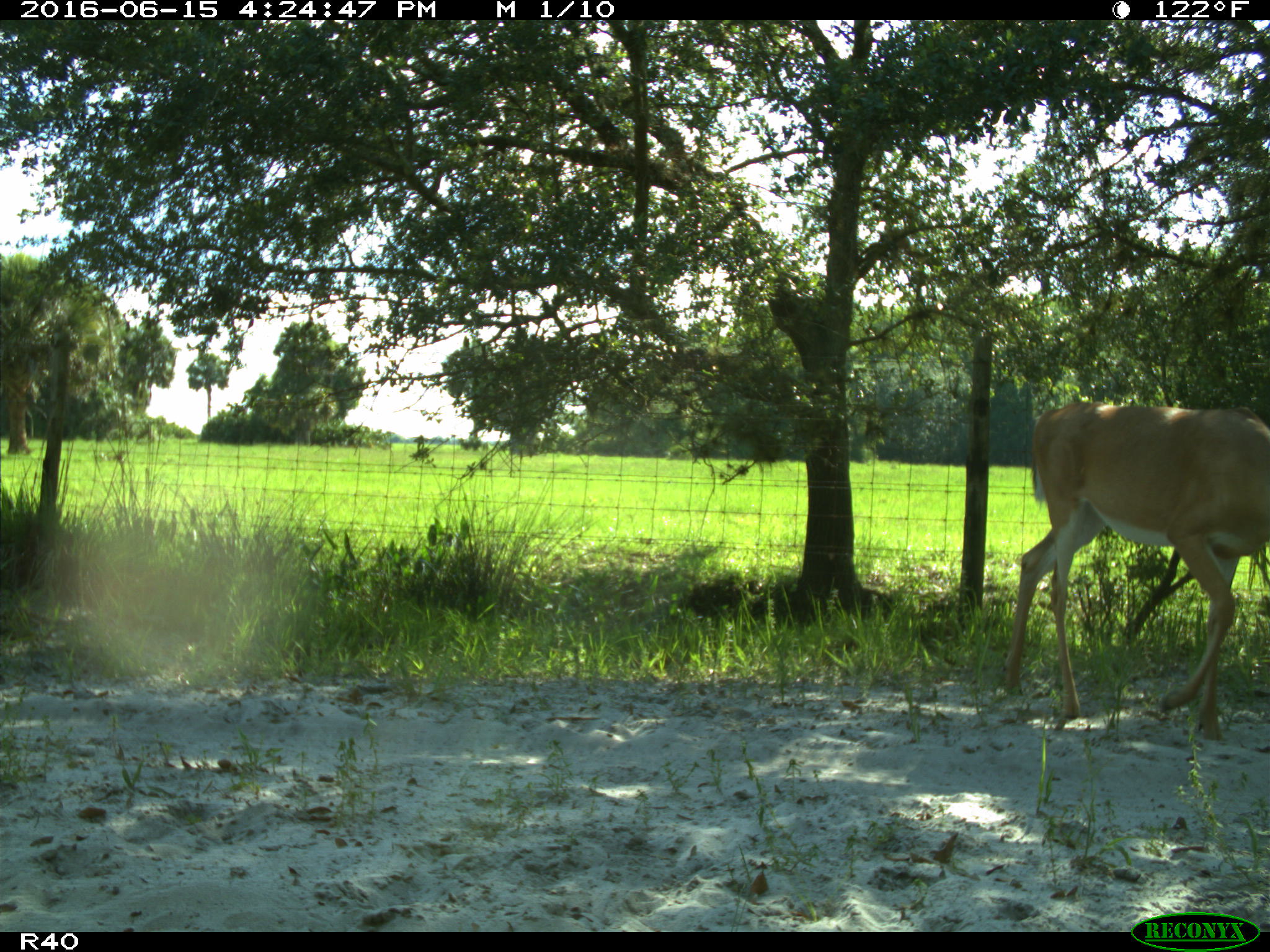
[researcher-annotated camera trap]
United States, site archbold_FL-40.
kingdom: Animalia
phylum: Chordata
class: Mammalia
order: Artiodactyla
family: Cervidae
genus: Odocoileus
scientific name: Odocoileus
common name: deer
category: unidentified deer